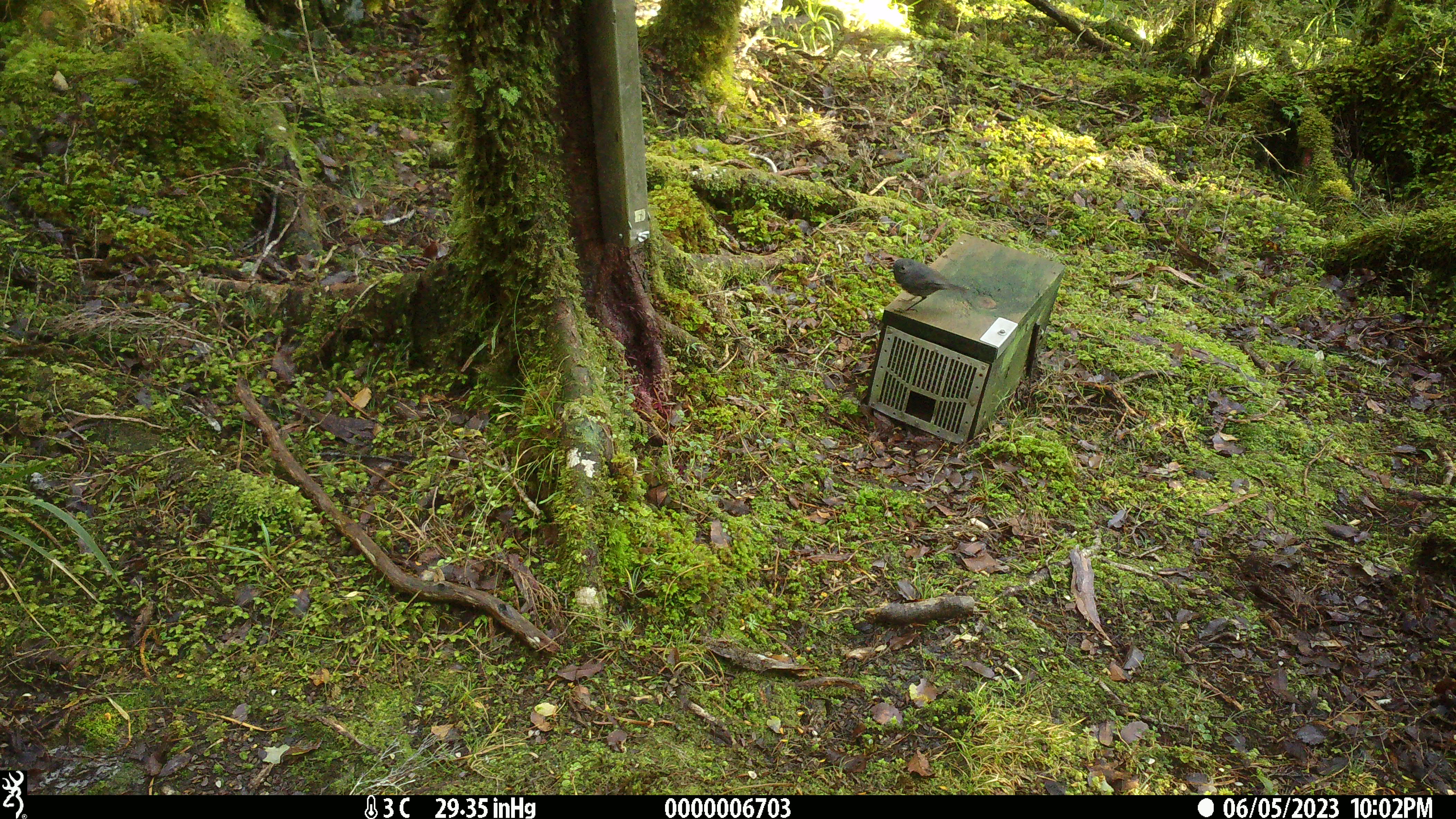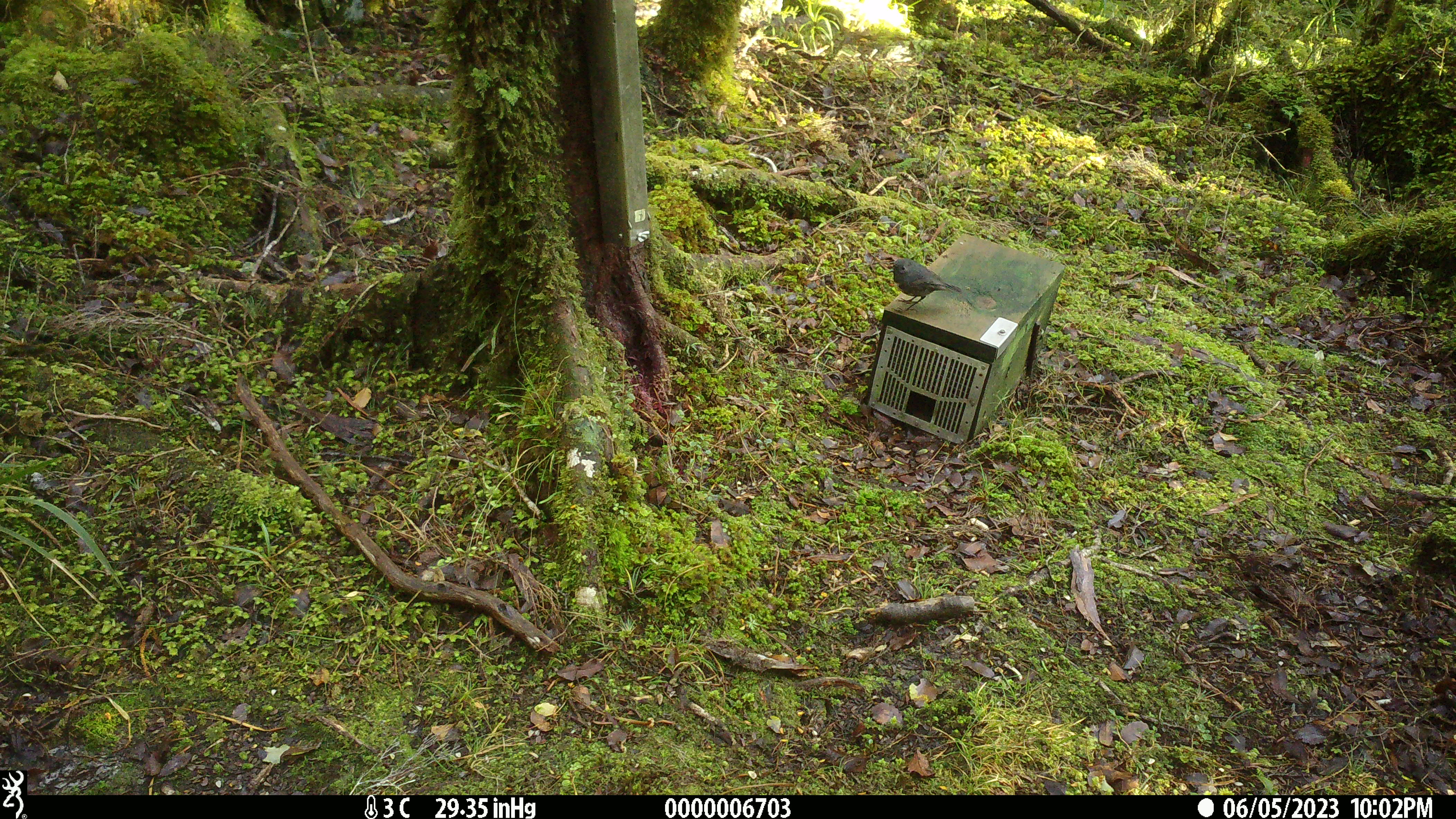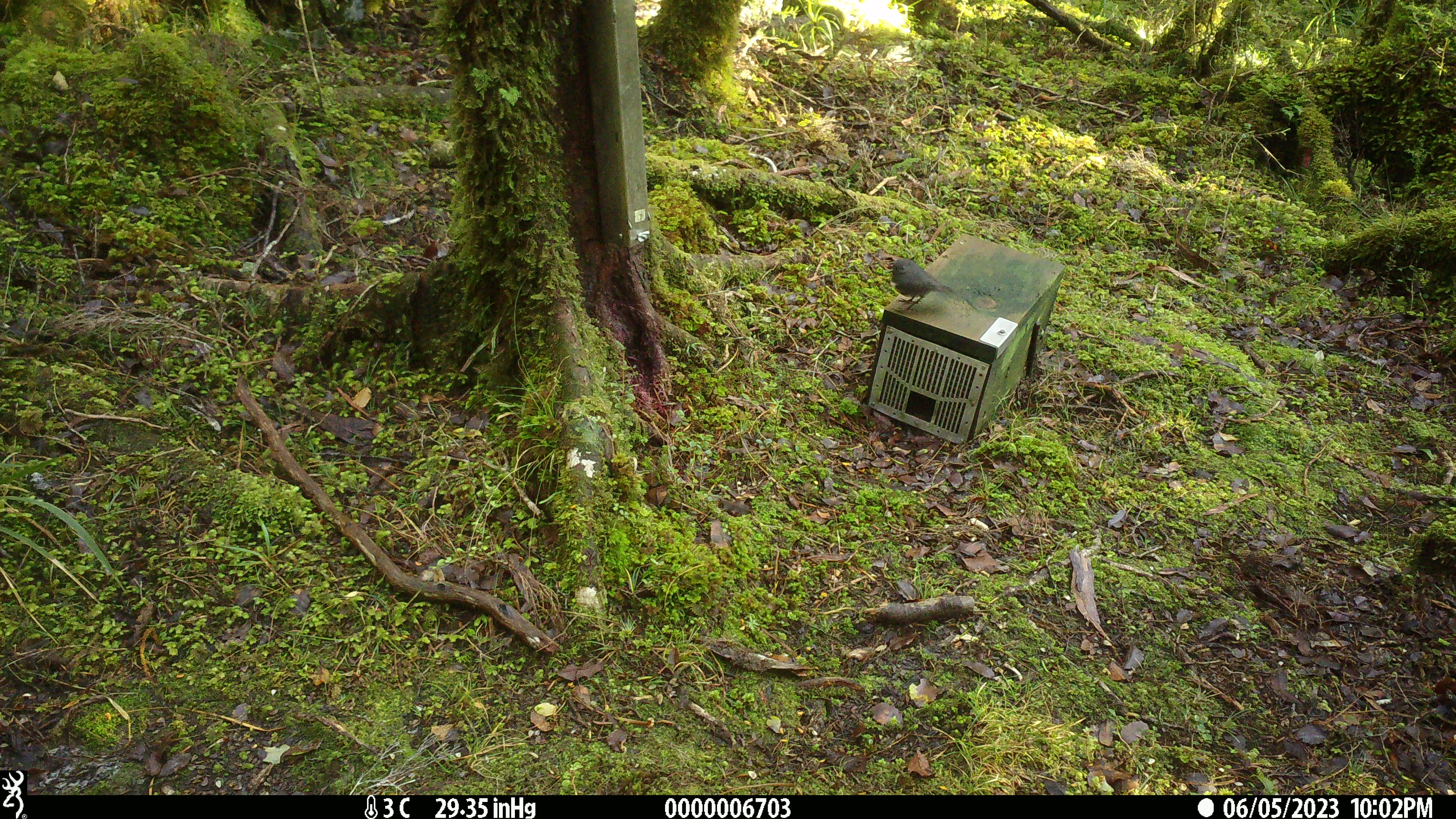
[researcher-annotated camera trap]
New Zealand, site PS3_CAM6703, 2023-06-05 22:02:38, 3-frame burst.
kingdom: Animalia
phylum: Chordata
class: Aves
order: Passeriformes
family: Petroicidae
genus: Petroica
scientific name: Petroica australis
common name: new zealand robin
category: robin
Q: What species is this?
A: Robin (new zealand robin) (Petroica australis).